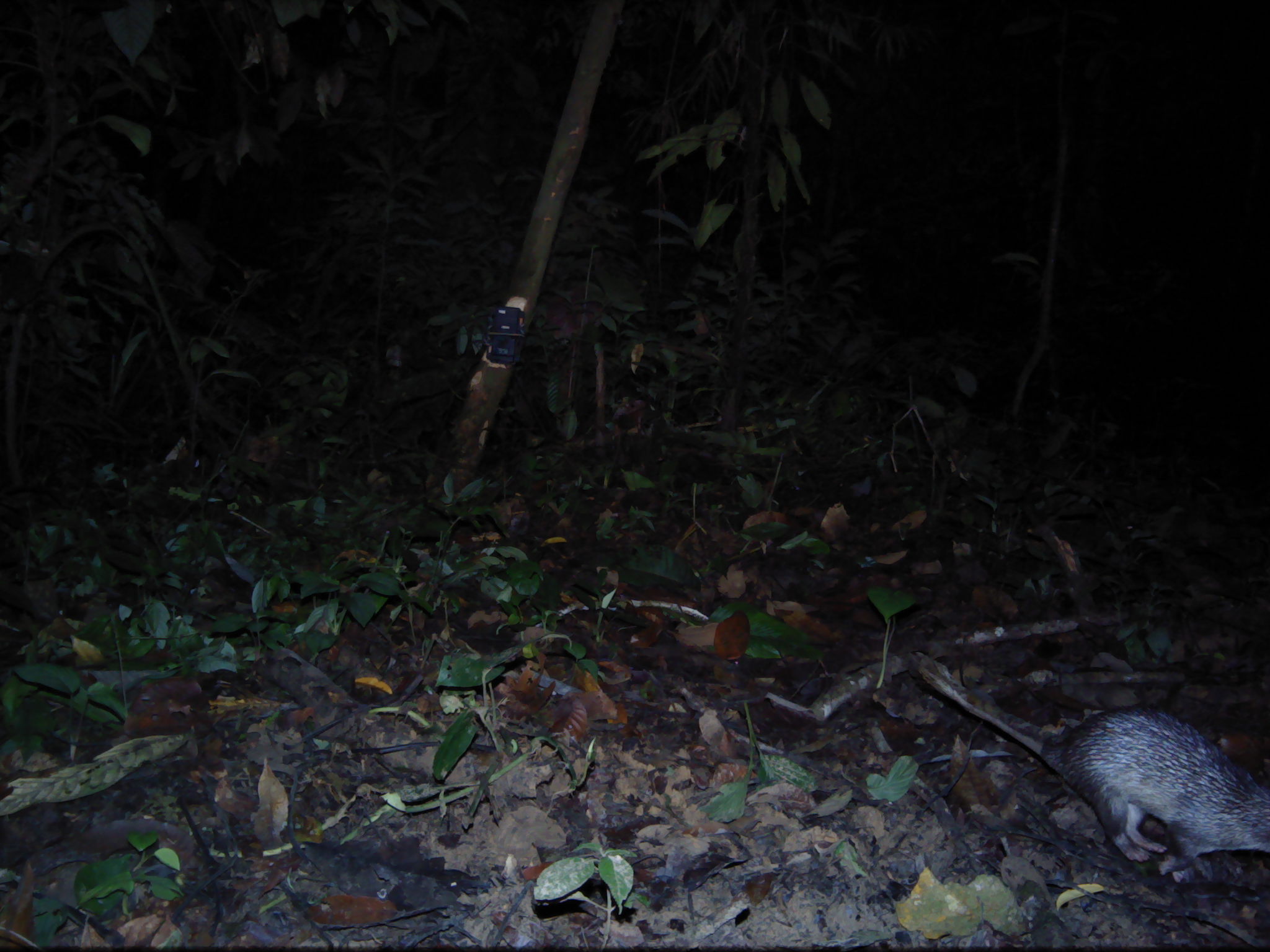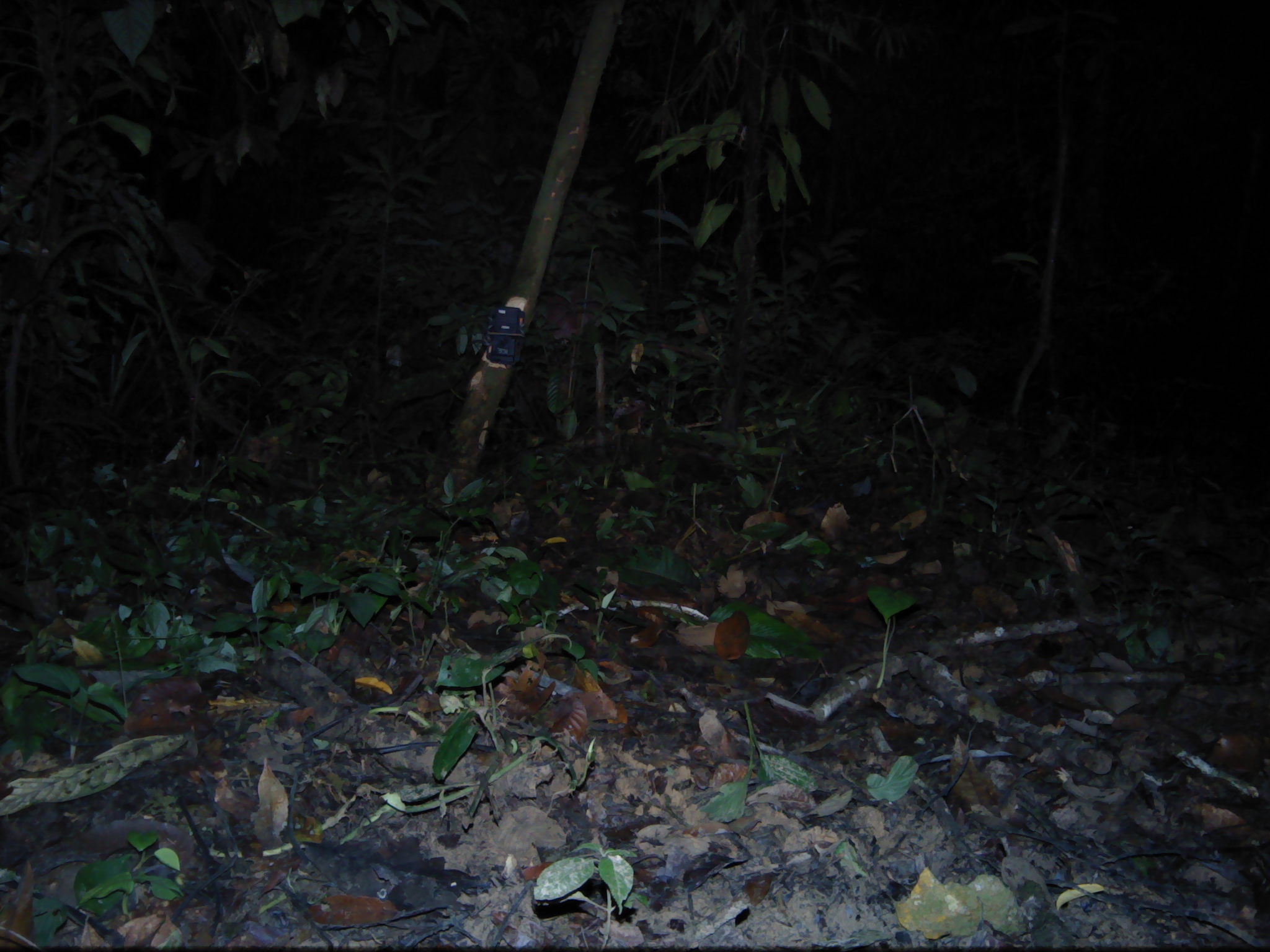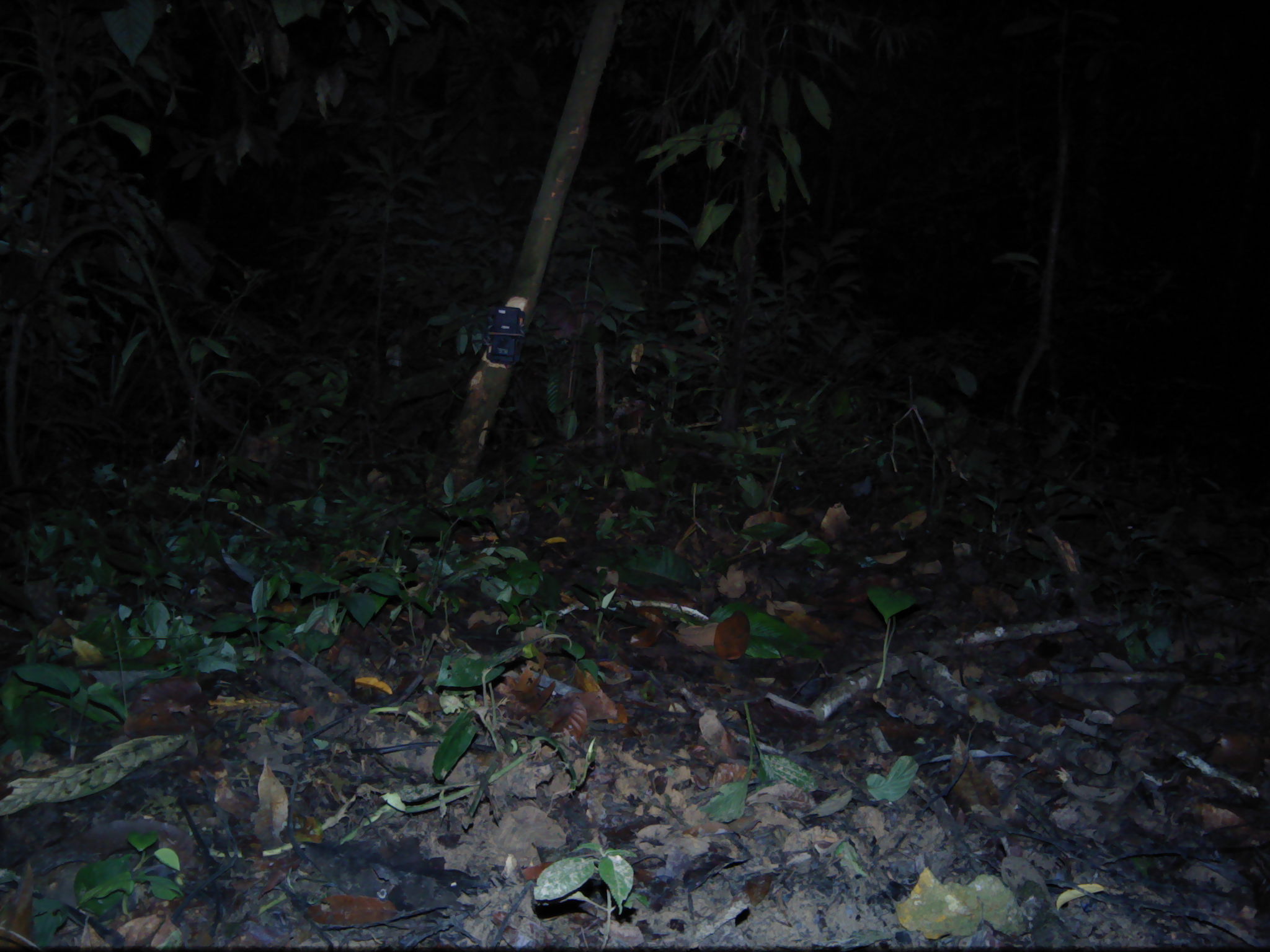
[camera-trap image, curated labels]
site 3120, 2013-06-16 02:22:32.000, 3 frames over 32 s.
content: unidentified animal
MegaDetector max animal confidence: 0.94